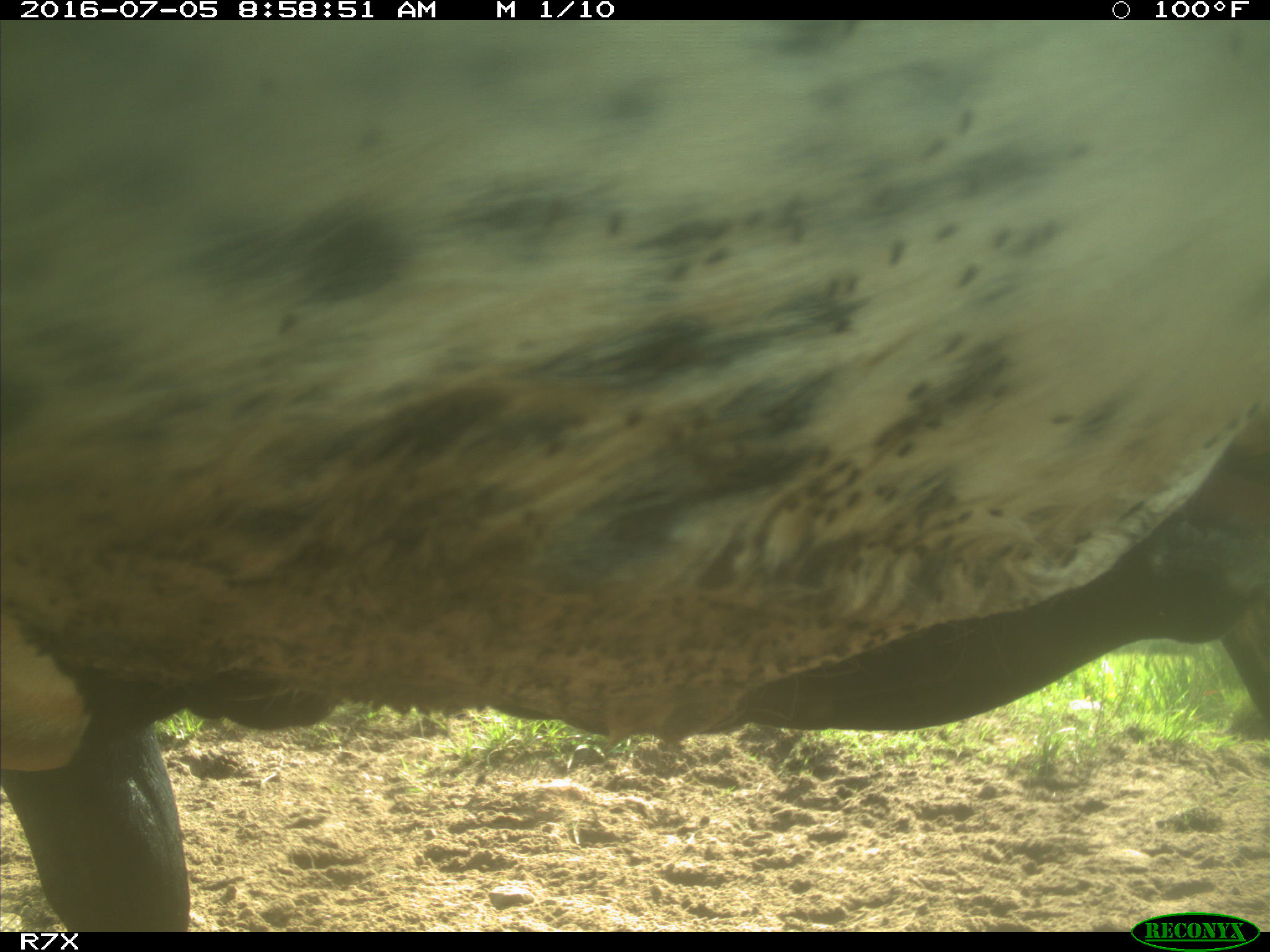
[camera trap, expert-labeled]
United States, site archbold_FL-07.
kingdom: Animalia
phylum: Chordata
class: Mammalia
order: Artiodactyla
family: Bovidae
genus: Bos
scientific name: Bos taurus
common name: domestic cow